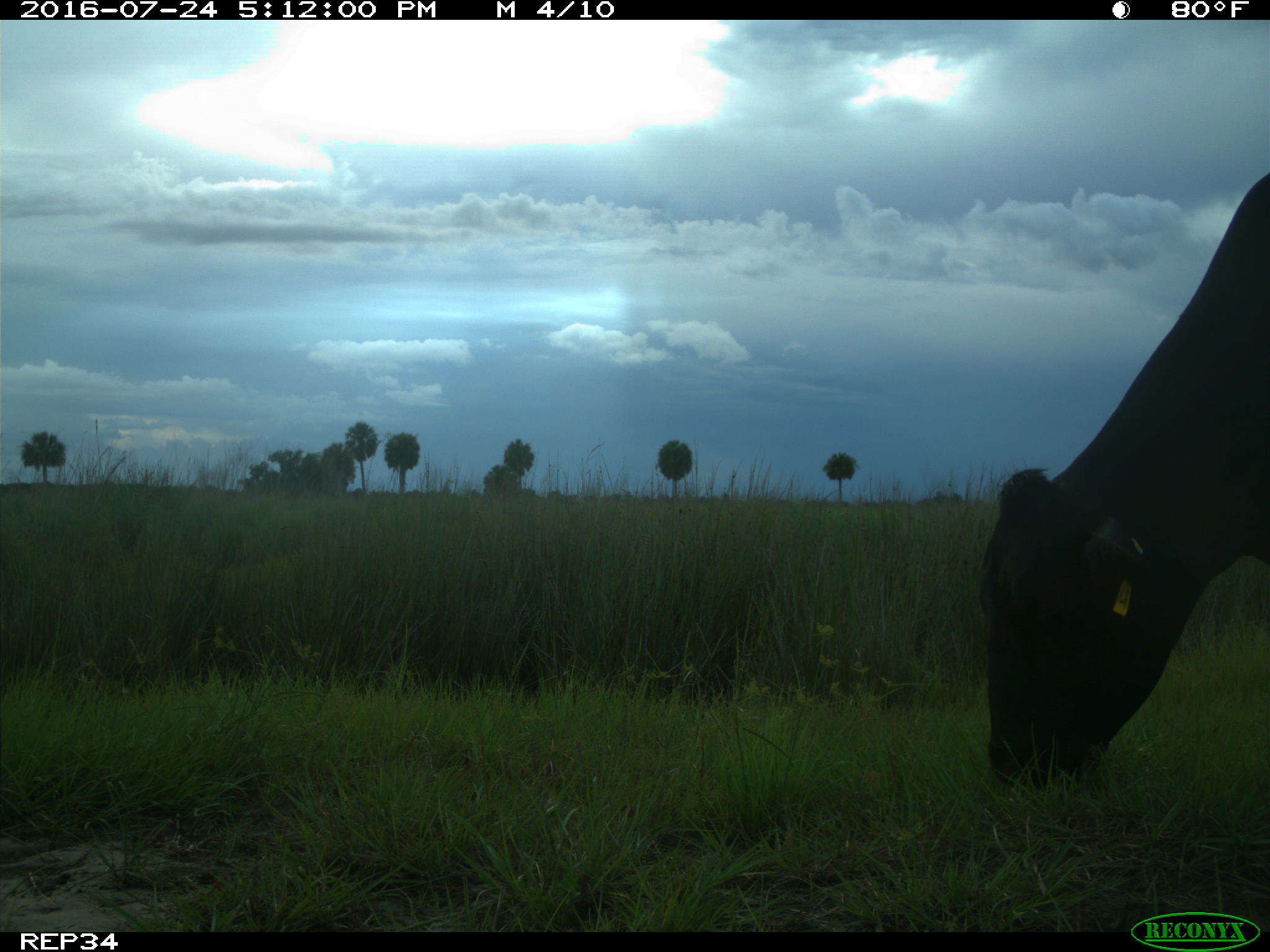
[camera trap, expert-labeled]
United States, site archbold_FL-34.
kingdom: Animalia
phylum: Chordata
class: Mammalia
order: Artiodactyla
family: Bovidae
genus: Bos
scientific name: Bos taurus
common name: domestic cow